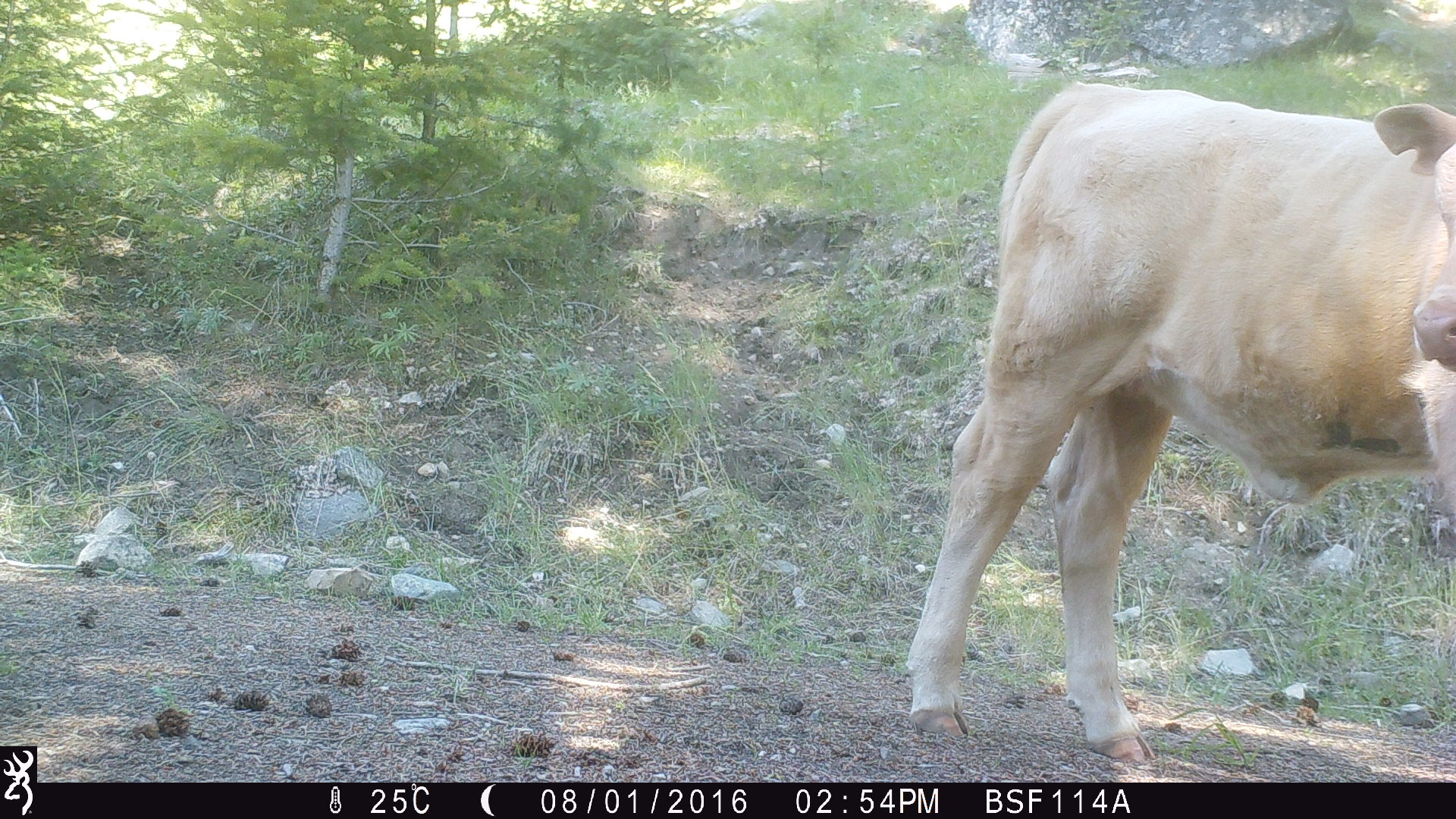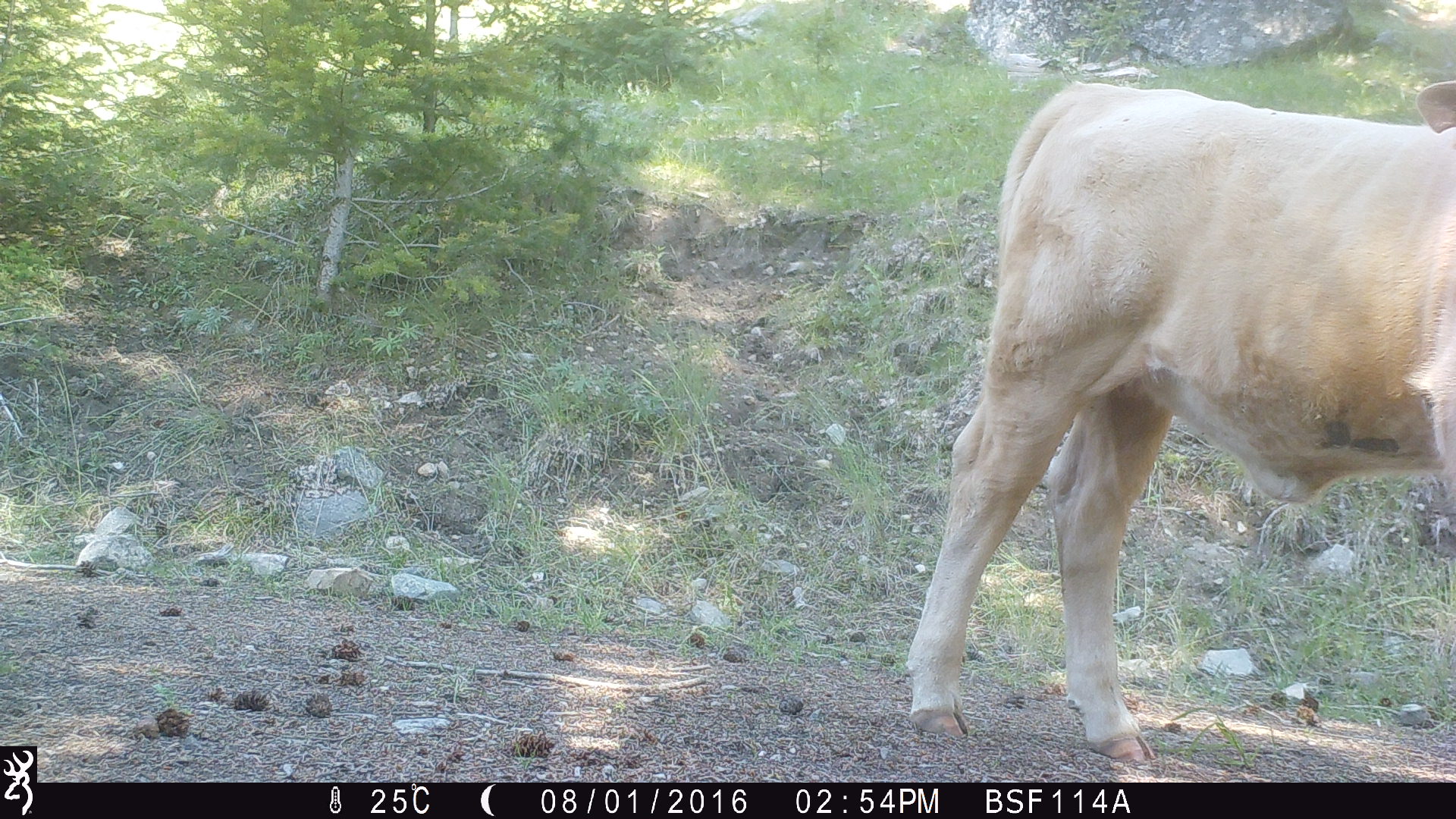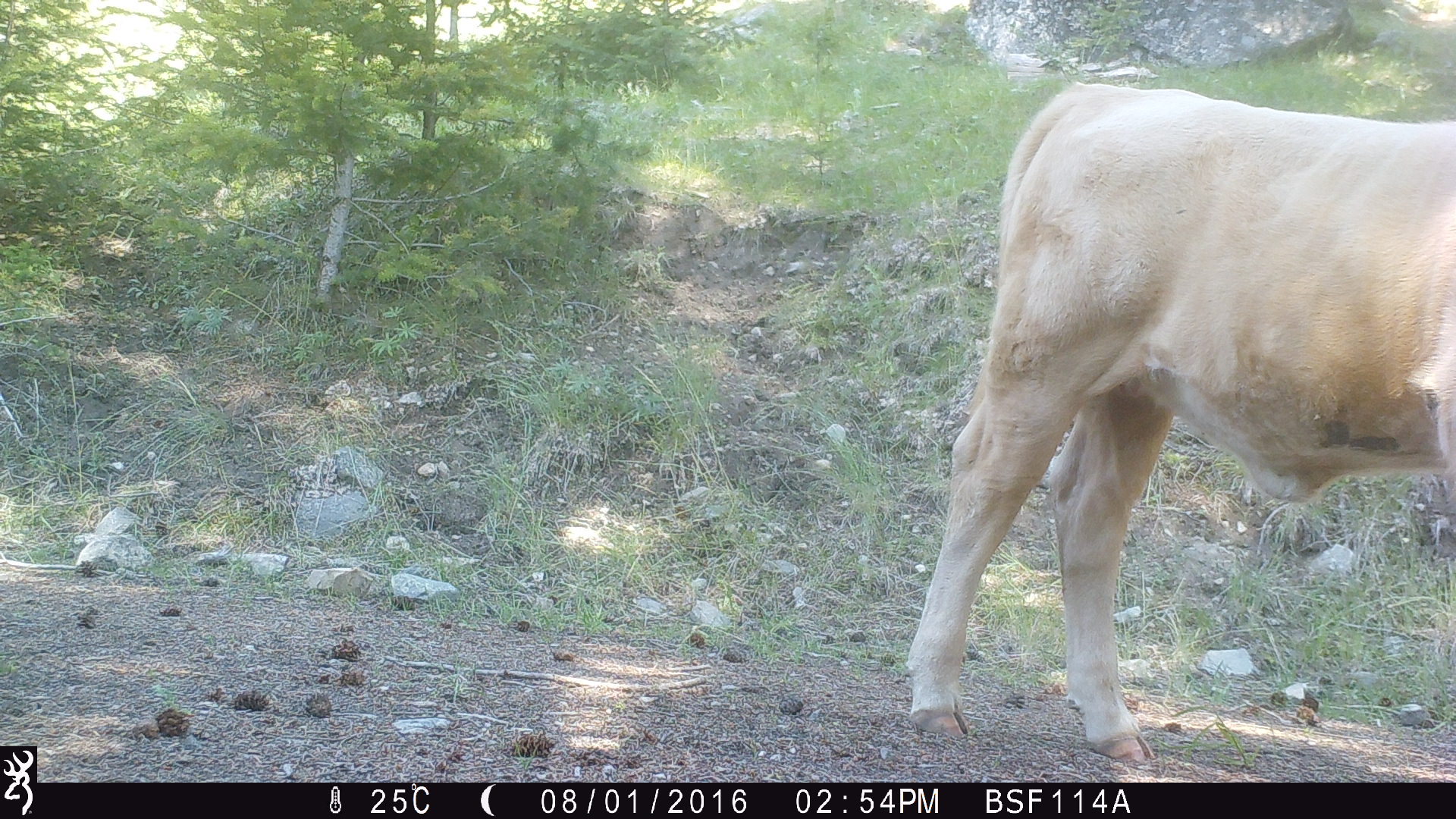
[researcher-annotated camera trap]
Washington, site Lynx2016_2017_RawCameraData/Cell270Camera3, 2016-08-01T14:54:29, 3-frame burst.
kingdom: Animalia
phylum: Chordata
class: Mammalia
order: Artiodactyla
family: Bovidae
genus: Bos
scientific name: Bos taurus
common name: domestic cattle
Domestic cattle (Bos taurus). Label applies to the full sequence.